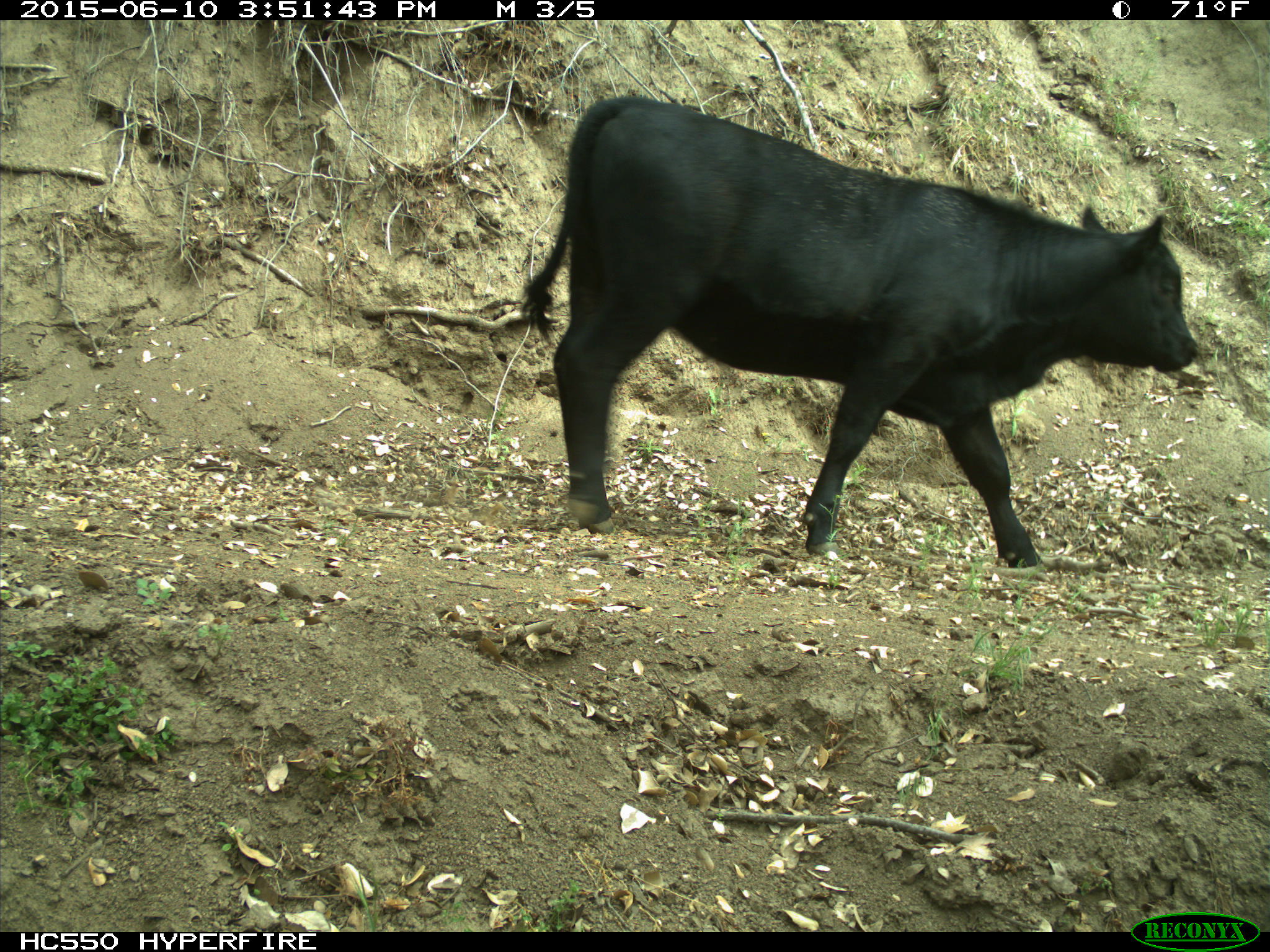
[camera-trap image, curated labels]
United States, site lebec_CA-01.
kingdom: Animalia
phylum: Chordata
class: Mammalia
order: Artiodactyla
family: Bovidae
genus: Bos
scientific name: Bos taurus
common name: domestic cow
Bos taurus (domestic cow).